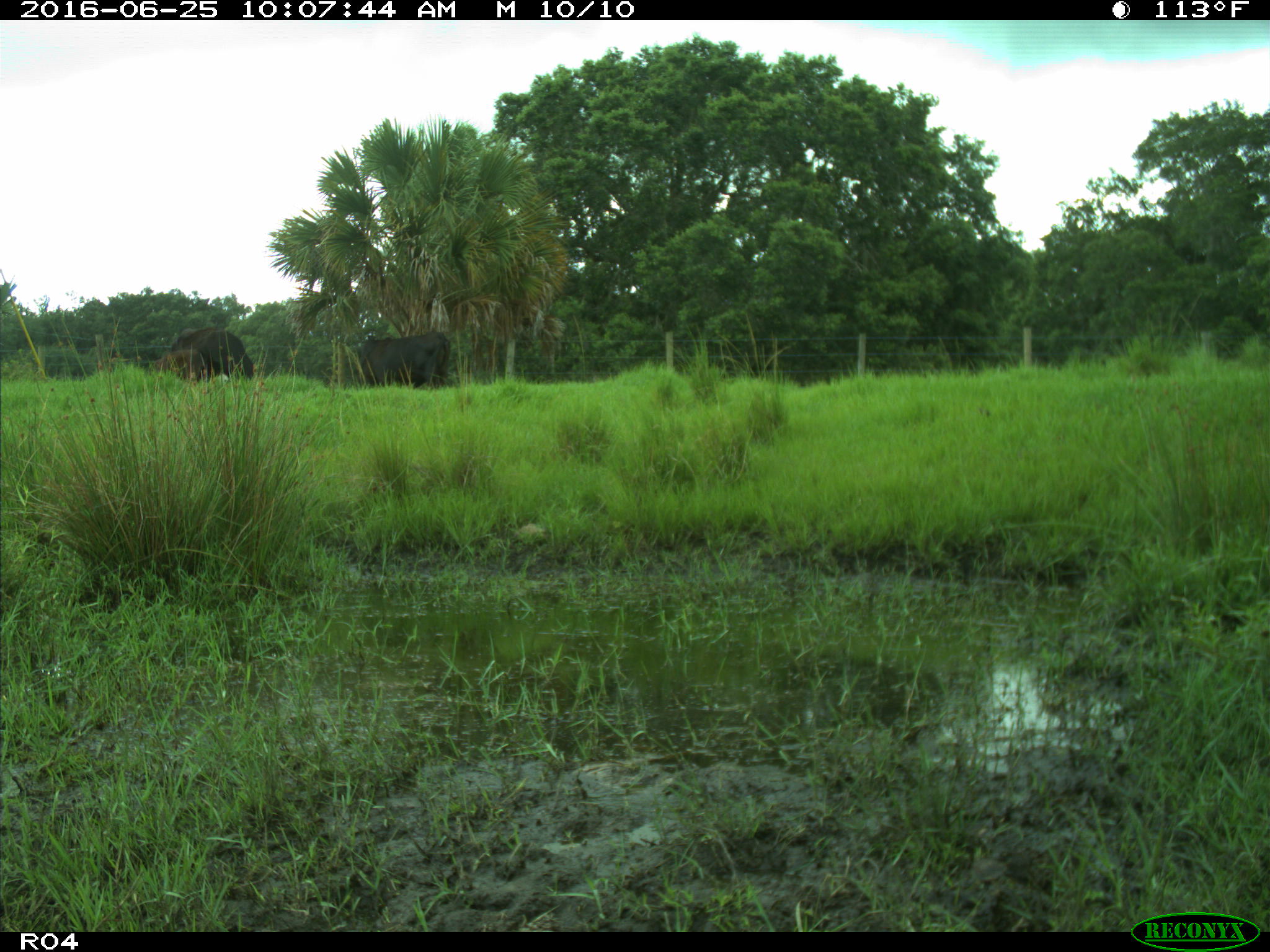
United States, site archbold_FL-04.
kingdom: Animalia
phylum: Chordata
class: Mammalia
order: Artiodactyla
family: Bovidae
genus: Bos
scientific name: Bos taurus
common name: domestic cow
Bos taurus (domestic cow).